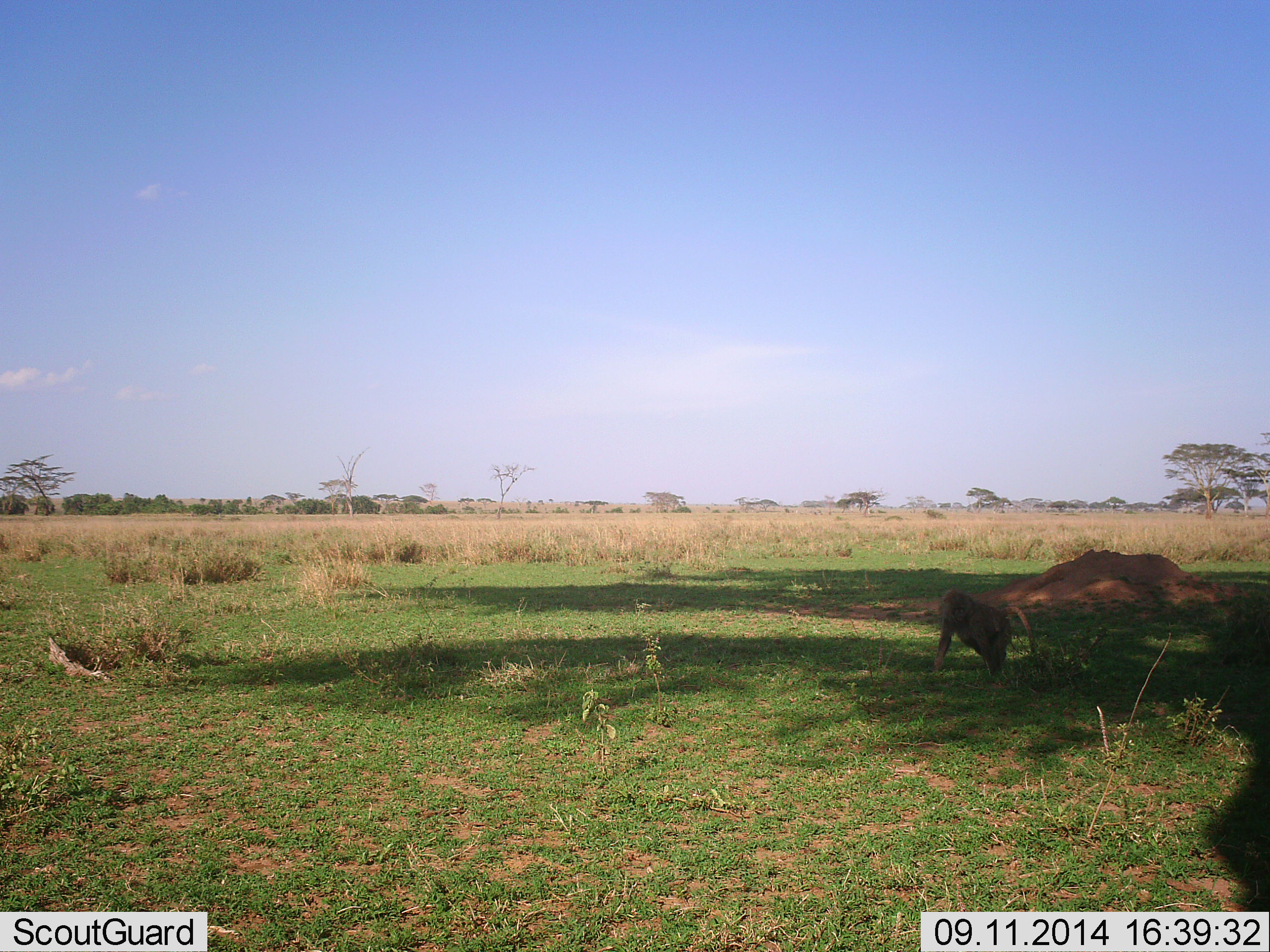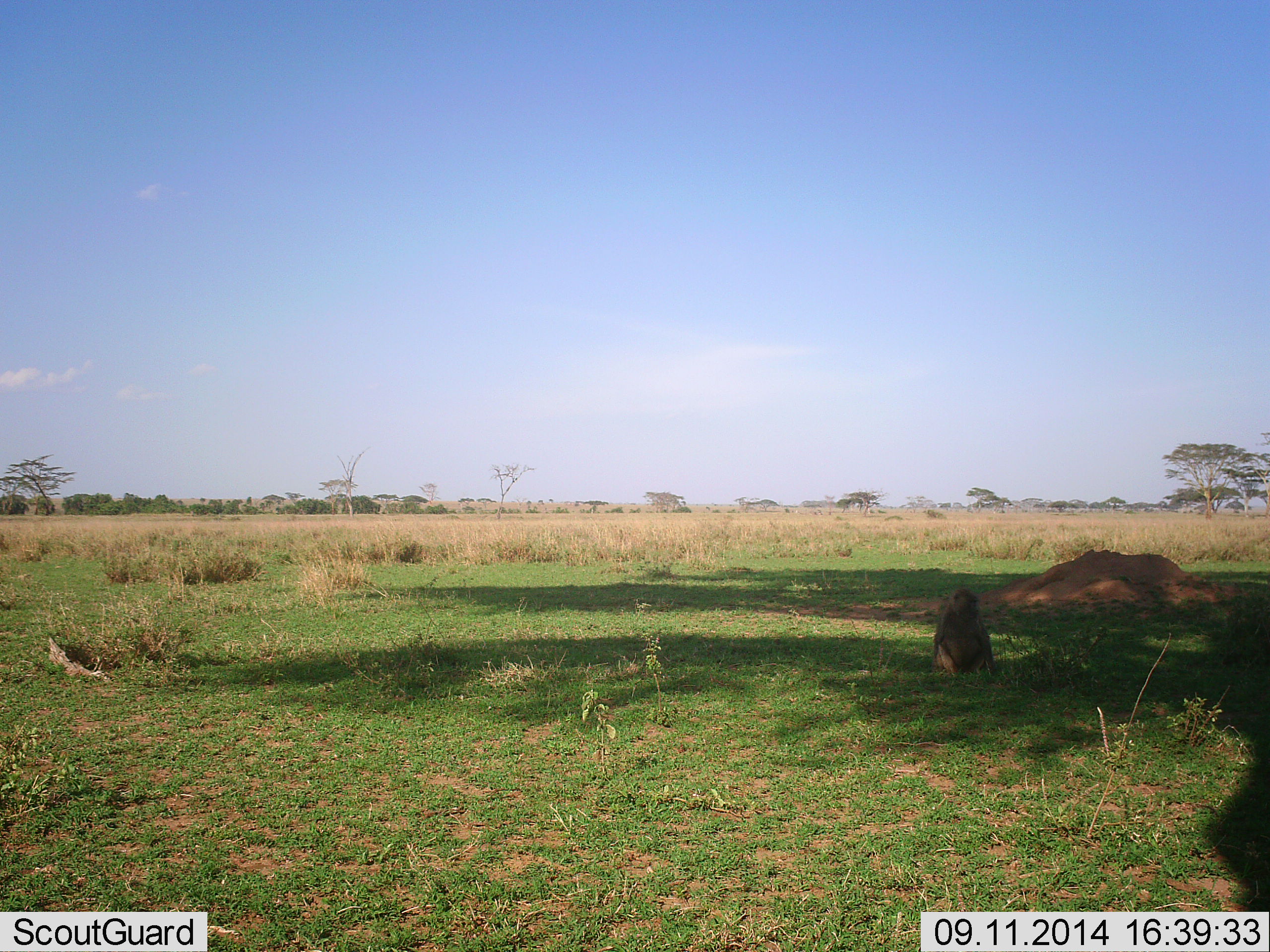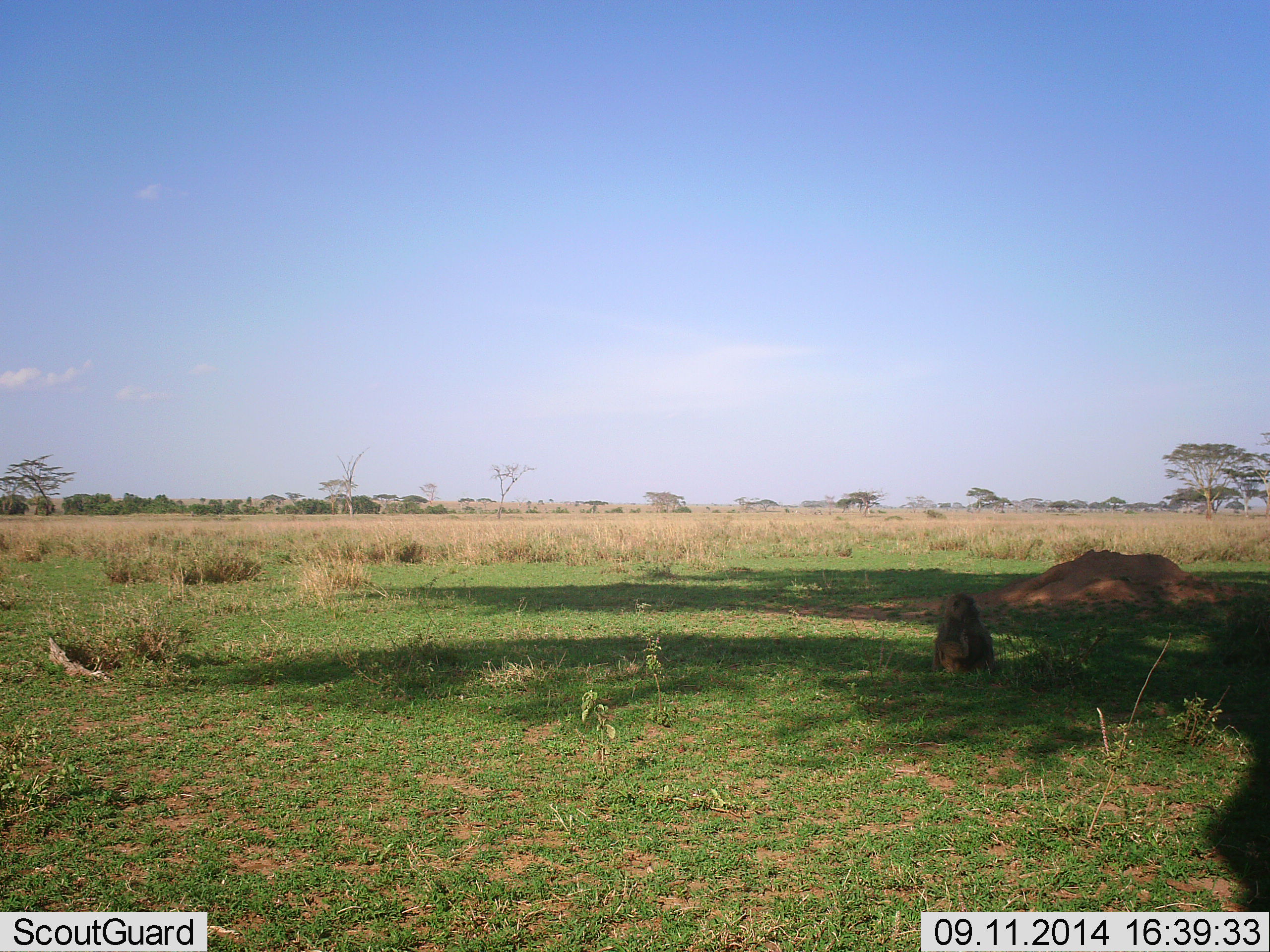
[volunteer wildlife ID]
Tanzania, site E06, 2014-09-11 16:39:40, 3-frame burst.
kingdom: Animalia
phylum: Chordata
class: Mammalia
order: Primates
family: Cercopithecidae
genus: Papio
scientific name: Papio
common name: baboon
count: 1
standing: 10%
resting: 90%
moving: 0%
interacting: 0%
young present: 10%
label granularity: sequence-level